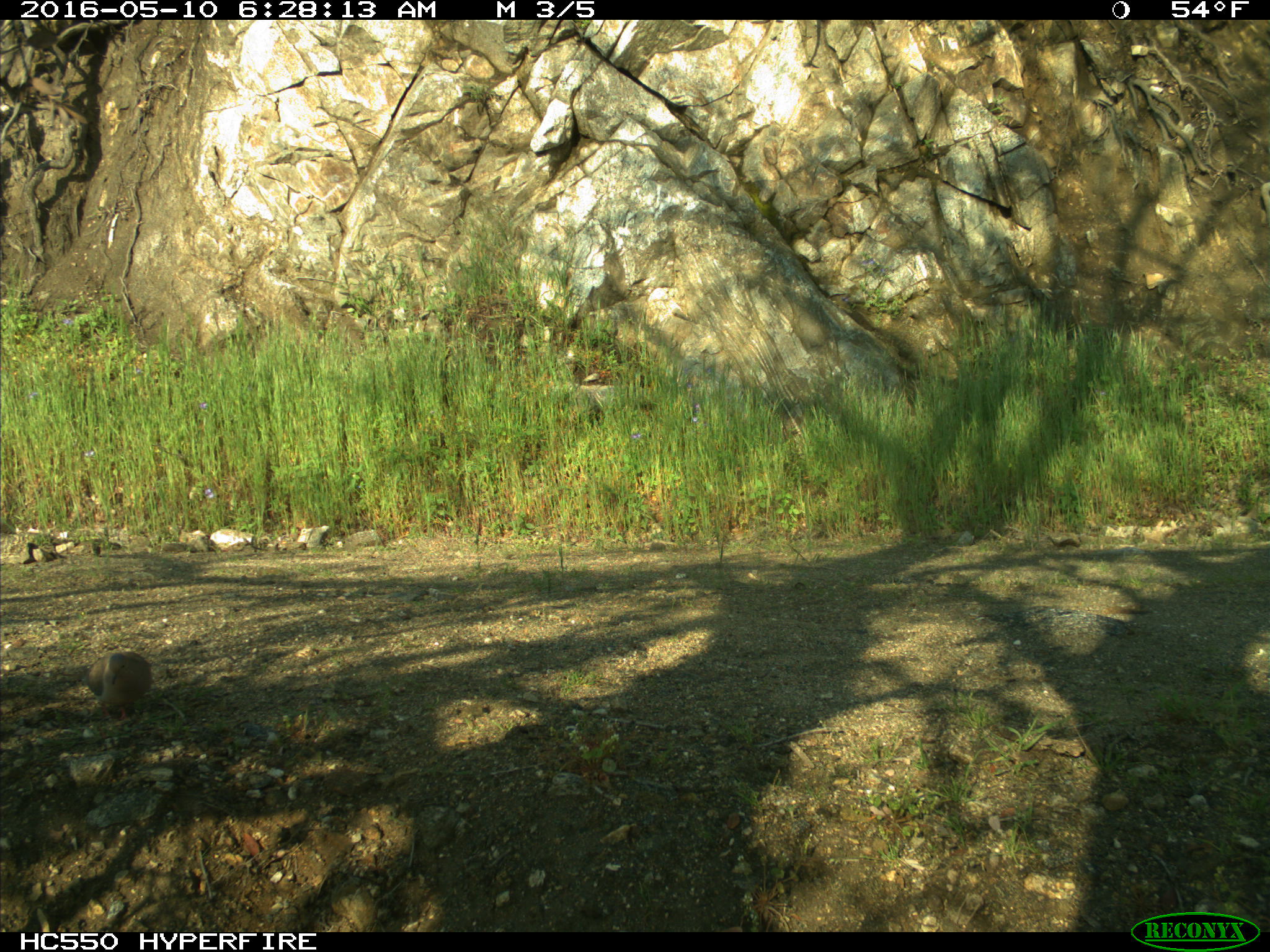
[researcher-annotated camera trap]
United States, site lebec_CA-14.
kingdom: Animalia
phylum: Chordata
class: Aves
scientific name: Aves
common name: birds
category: unidentified bird